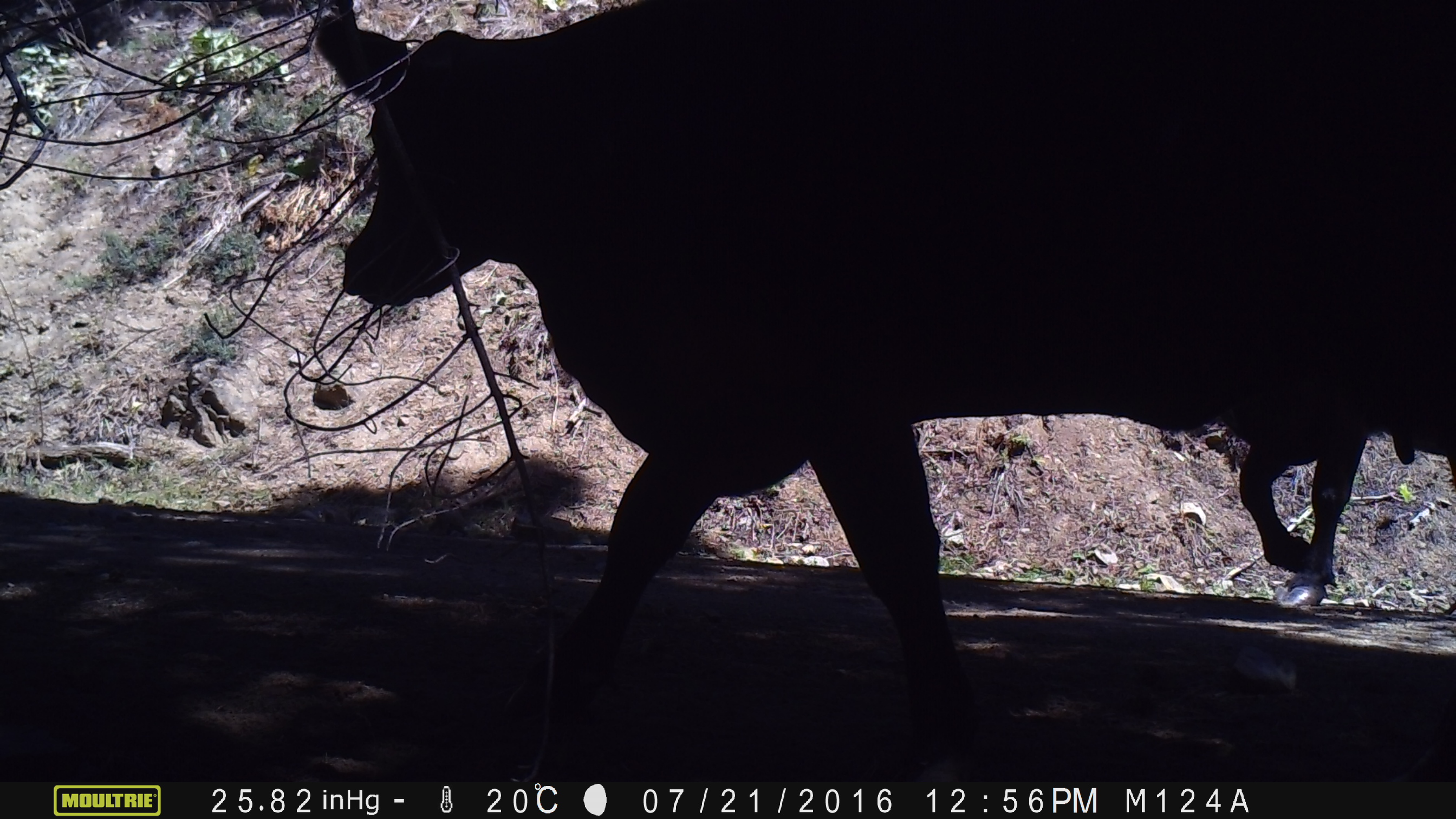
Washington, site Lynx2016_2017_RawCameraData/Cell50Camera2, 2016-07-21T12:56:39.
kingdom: Animalia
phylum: Chordata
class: Mammalia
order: Artiodactyla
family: Bovidae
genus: Bos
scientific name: Bos taurus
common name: domestic cattle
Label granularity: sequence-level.